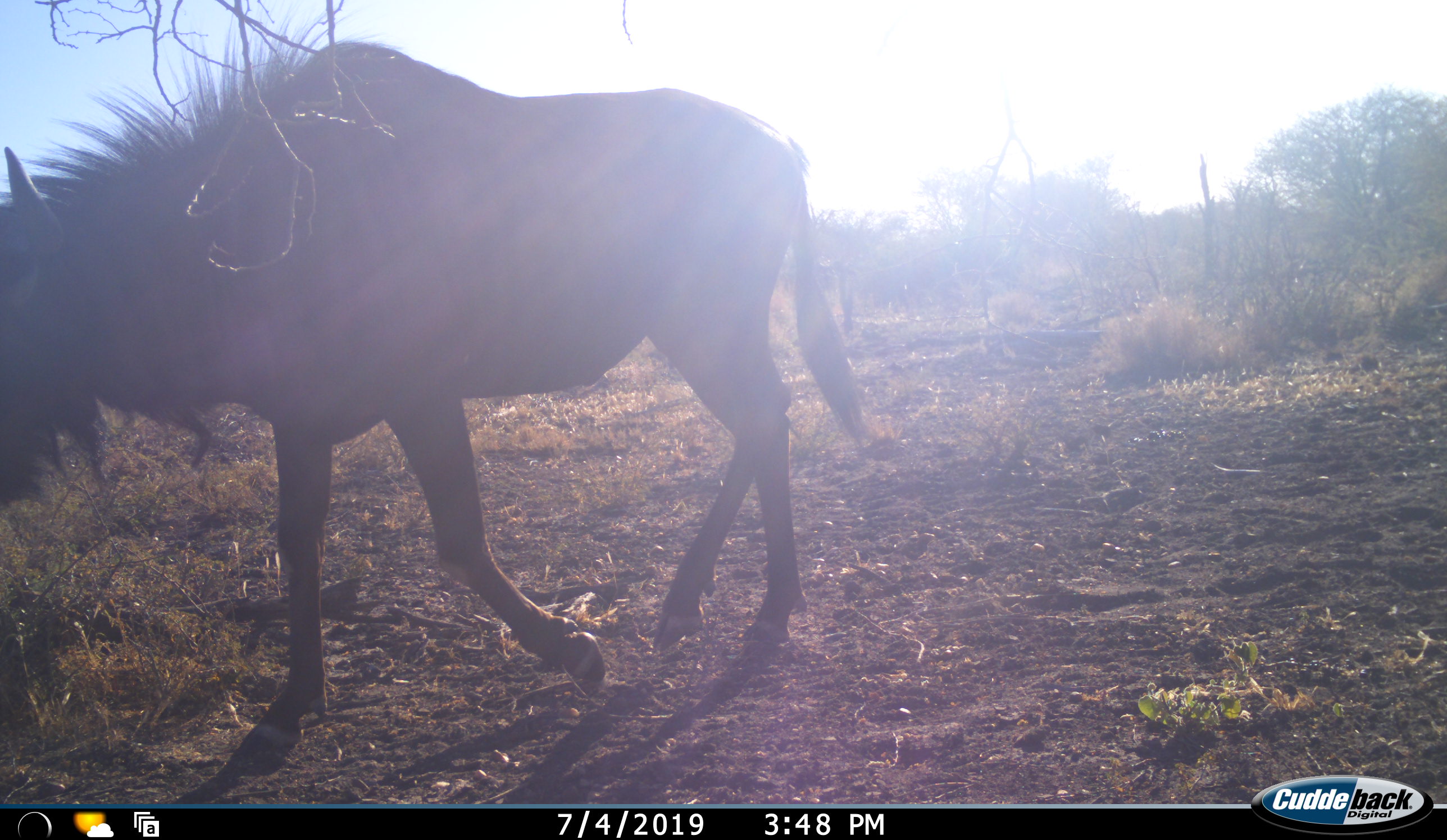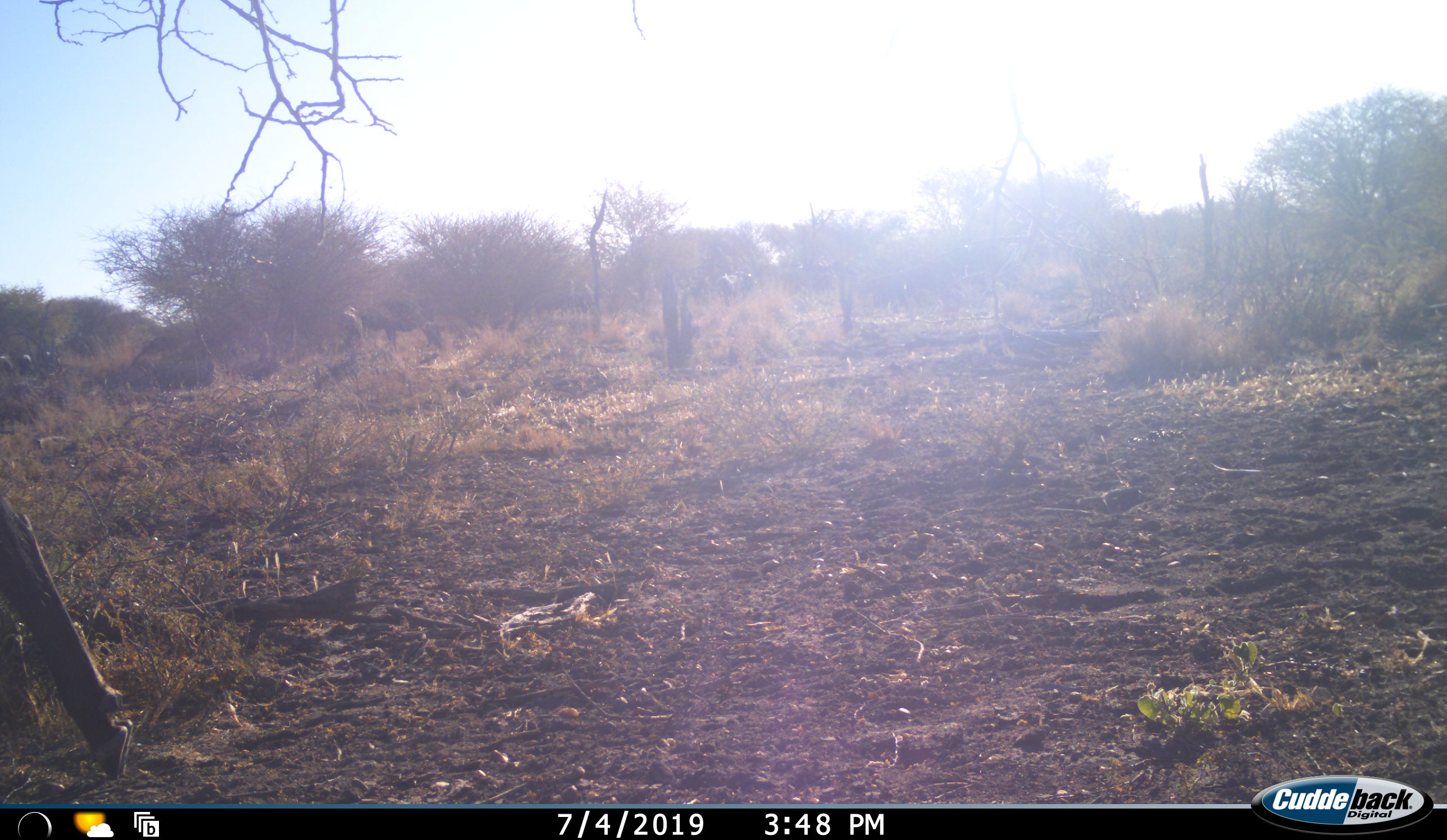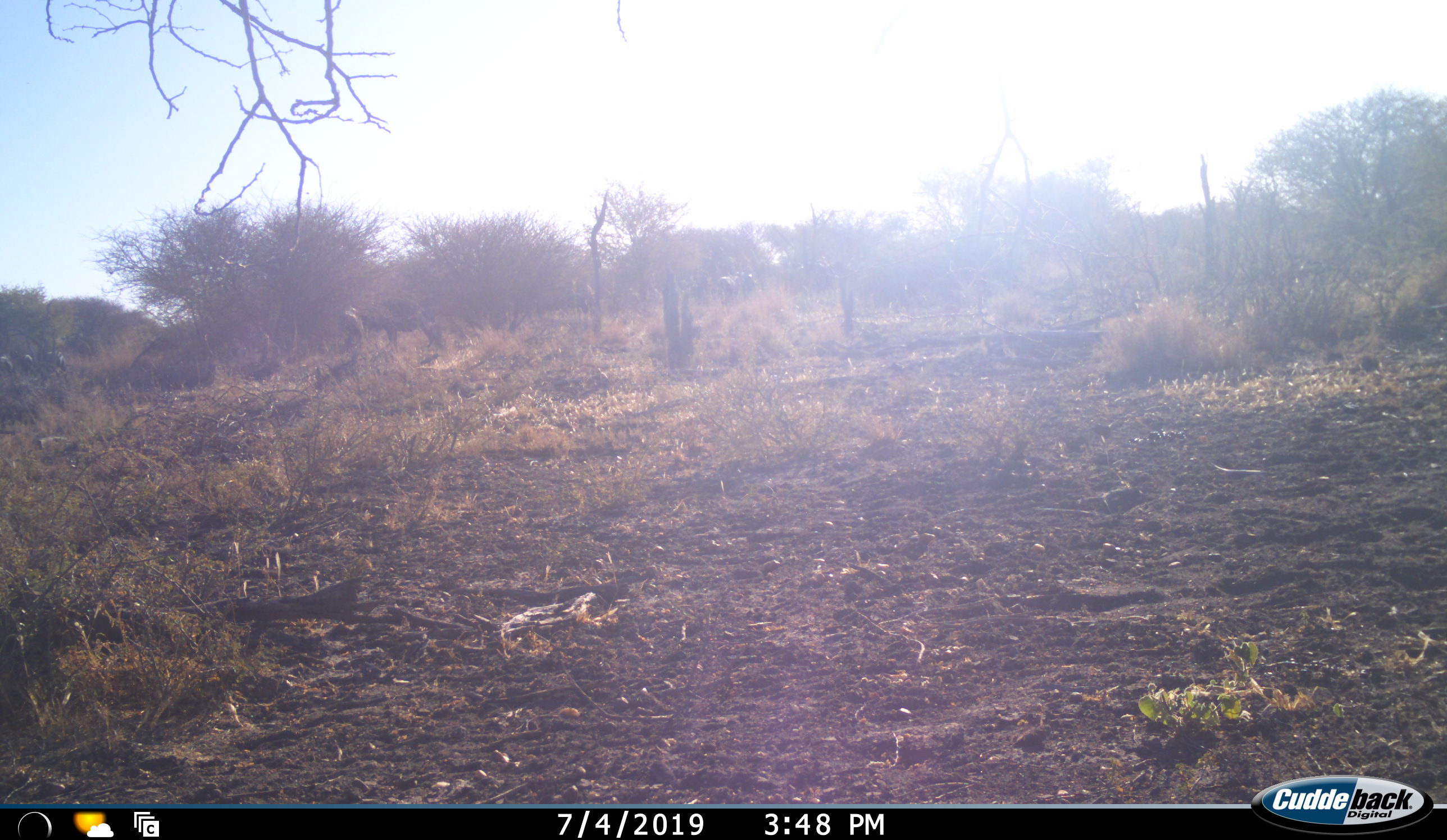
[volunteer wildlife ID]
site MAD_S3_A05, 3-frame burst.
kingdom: Animalia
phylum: Chordata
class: Mammalia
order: Artiodactyla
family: Bovidae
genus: Connochaetes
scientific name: Connochaetes taurinus taurinus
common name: blue wildebeest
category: wildebeestblue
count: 1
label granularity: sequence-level